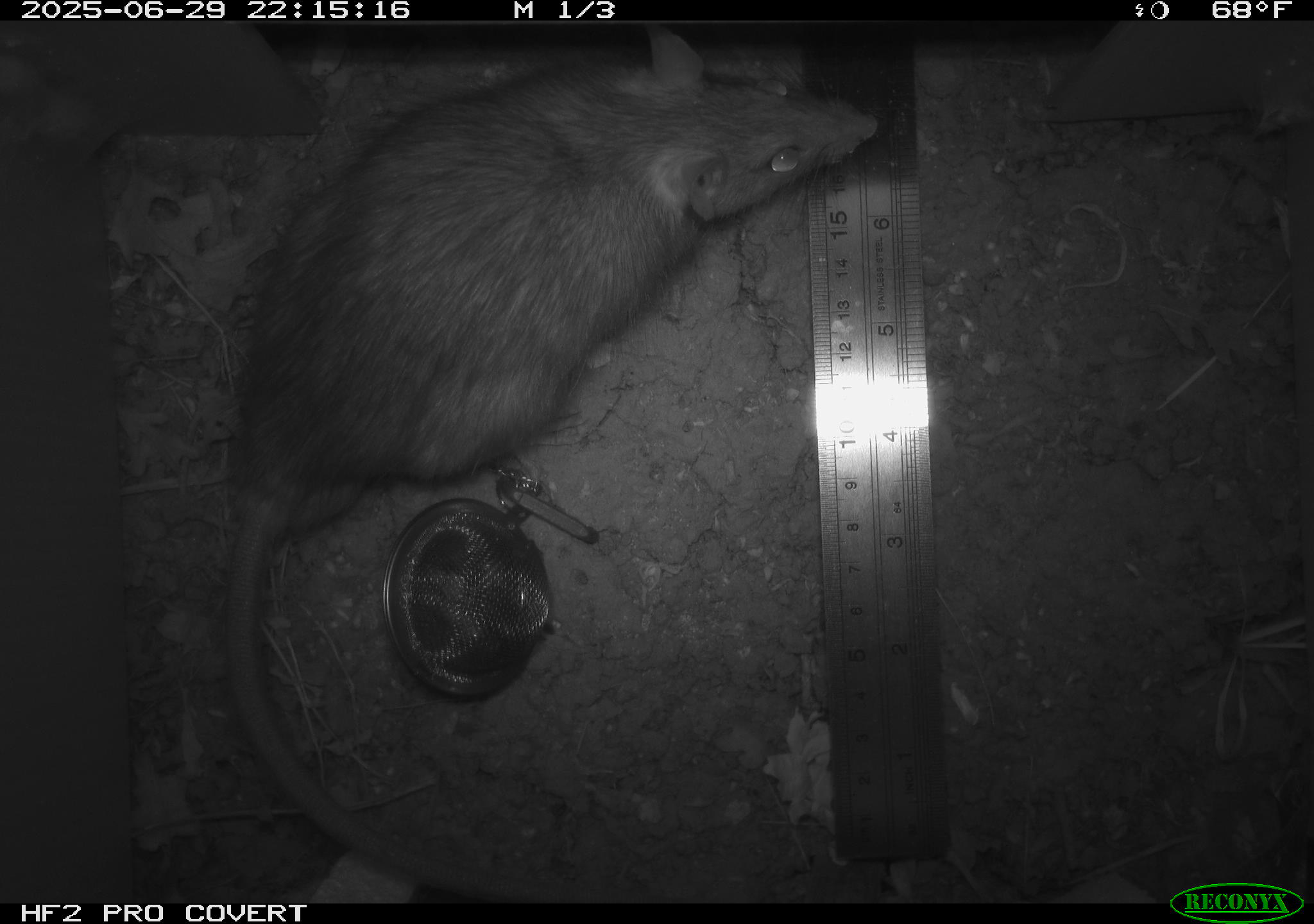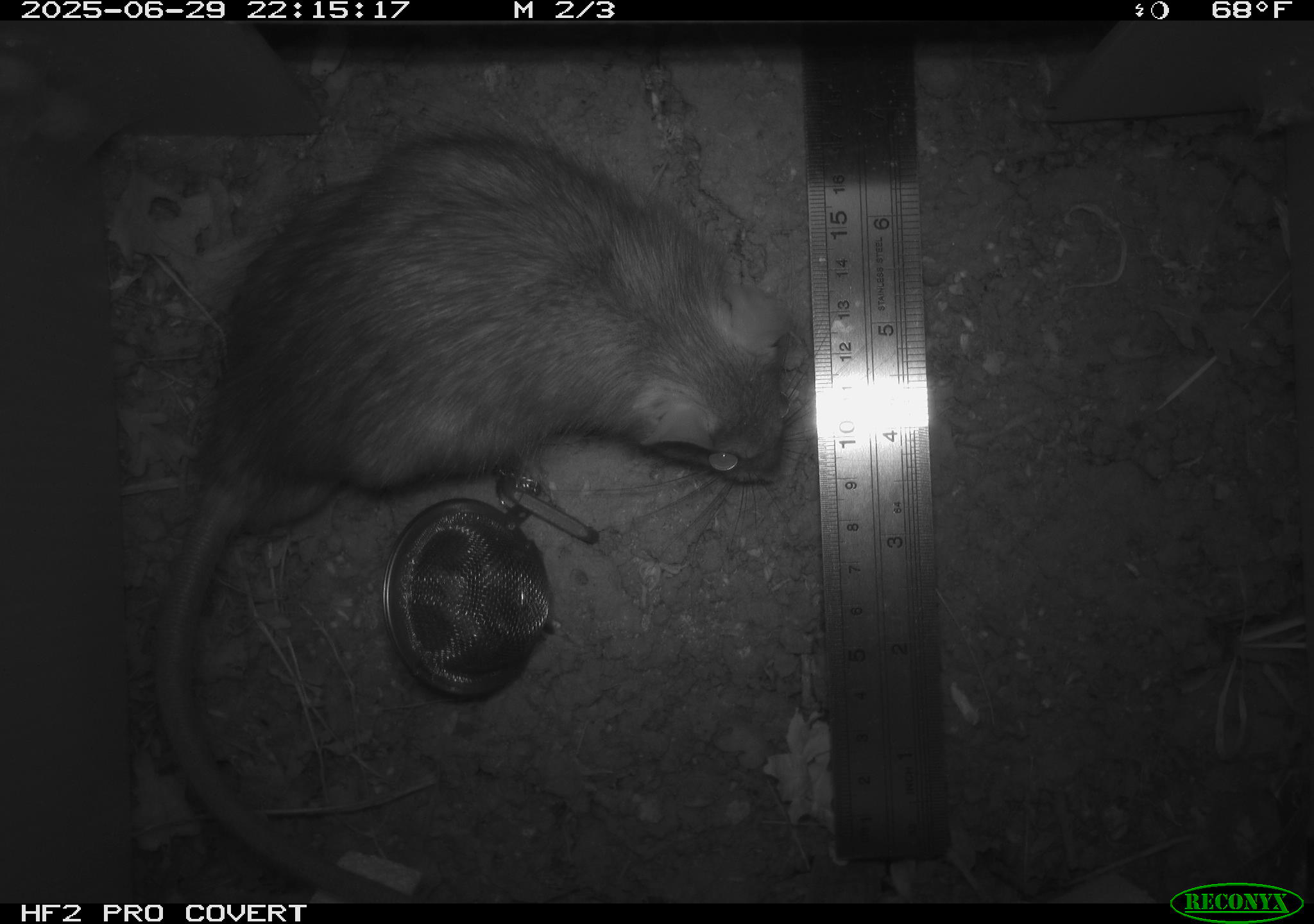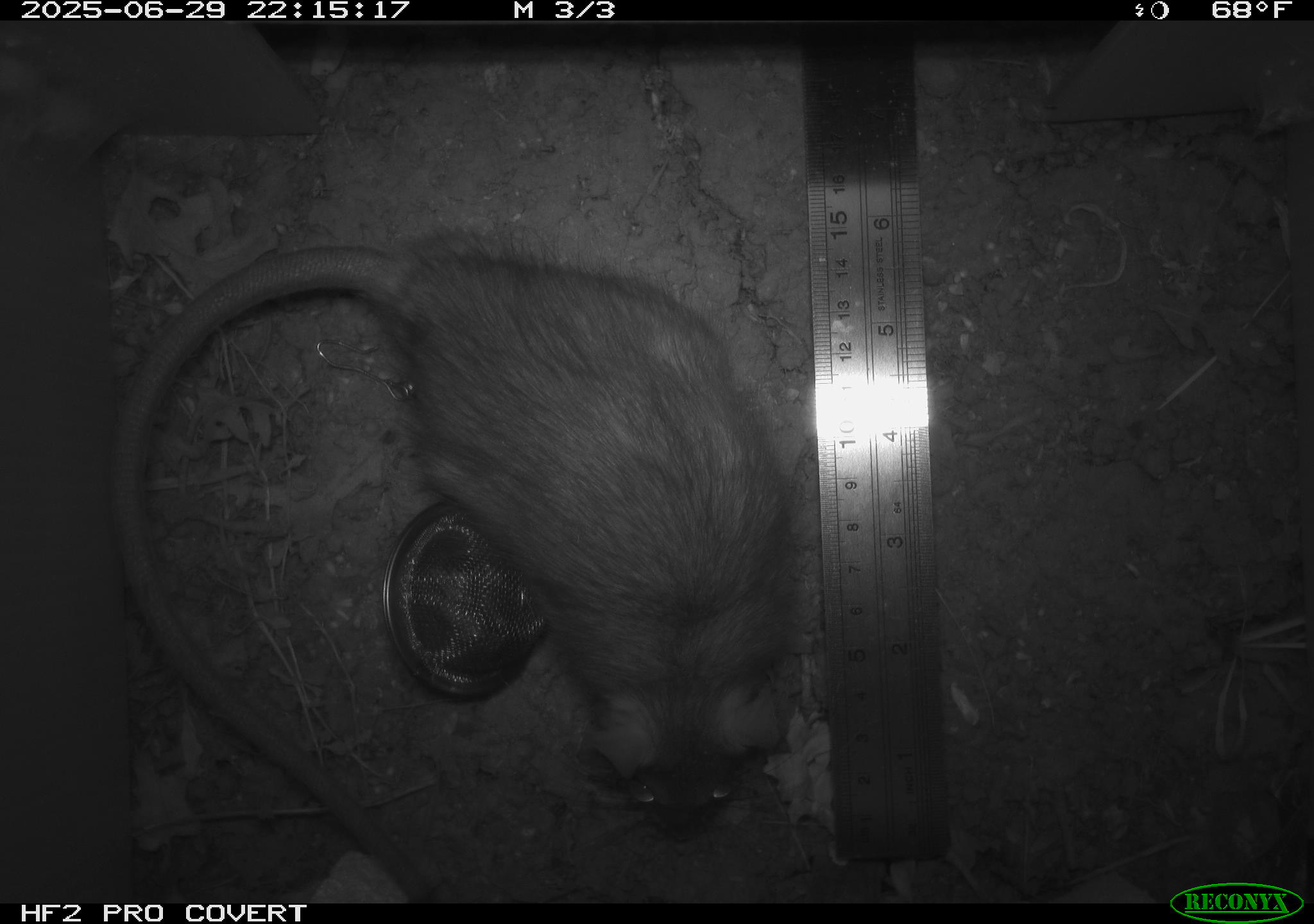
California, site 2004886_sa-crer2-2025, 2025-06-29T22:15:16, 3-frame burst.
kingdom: Animalia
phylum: Chordata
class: Mammalia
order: Rodentia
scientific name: Rodentia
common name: rodent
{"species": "rodent (Rodentia)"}